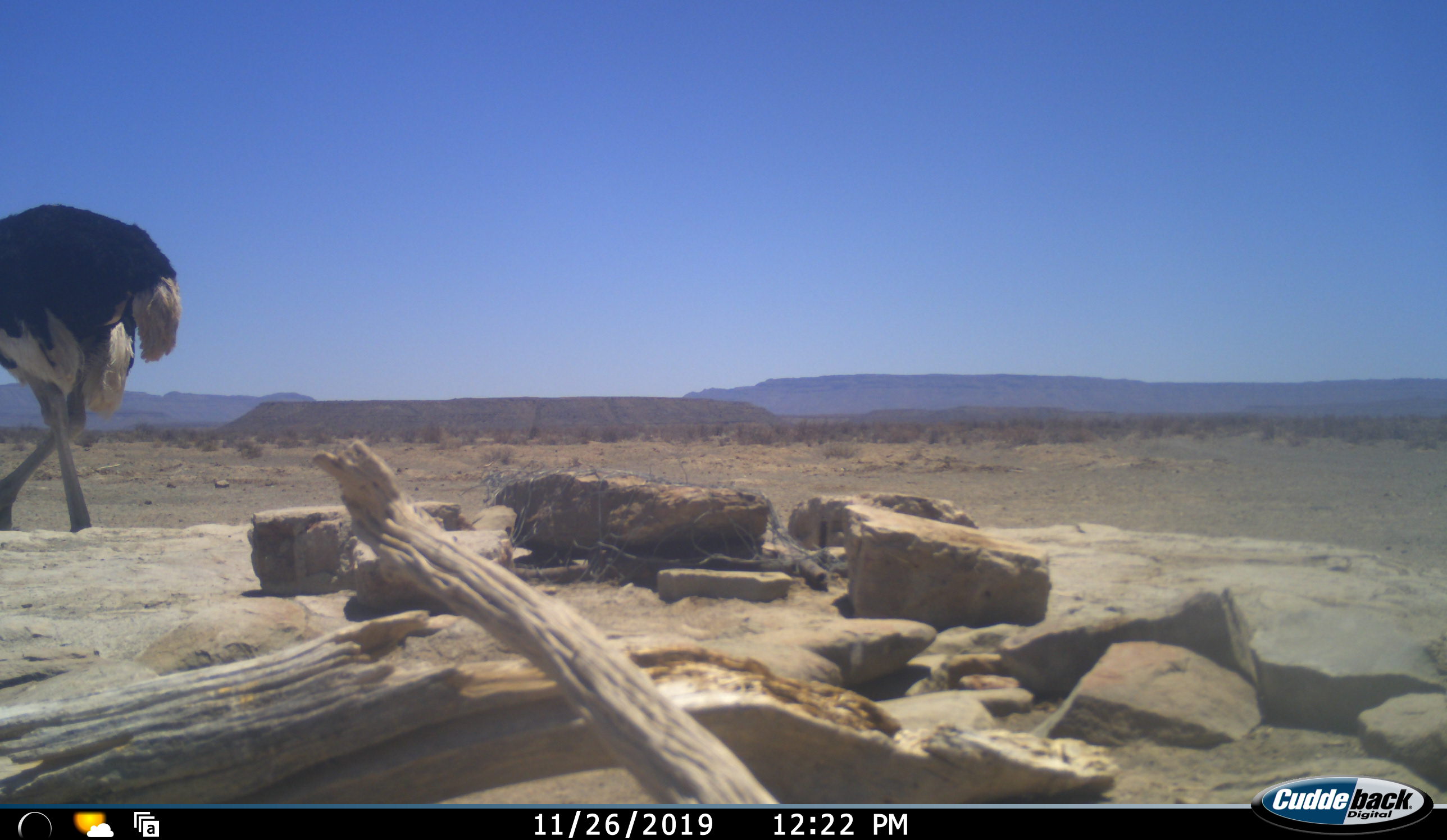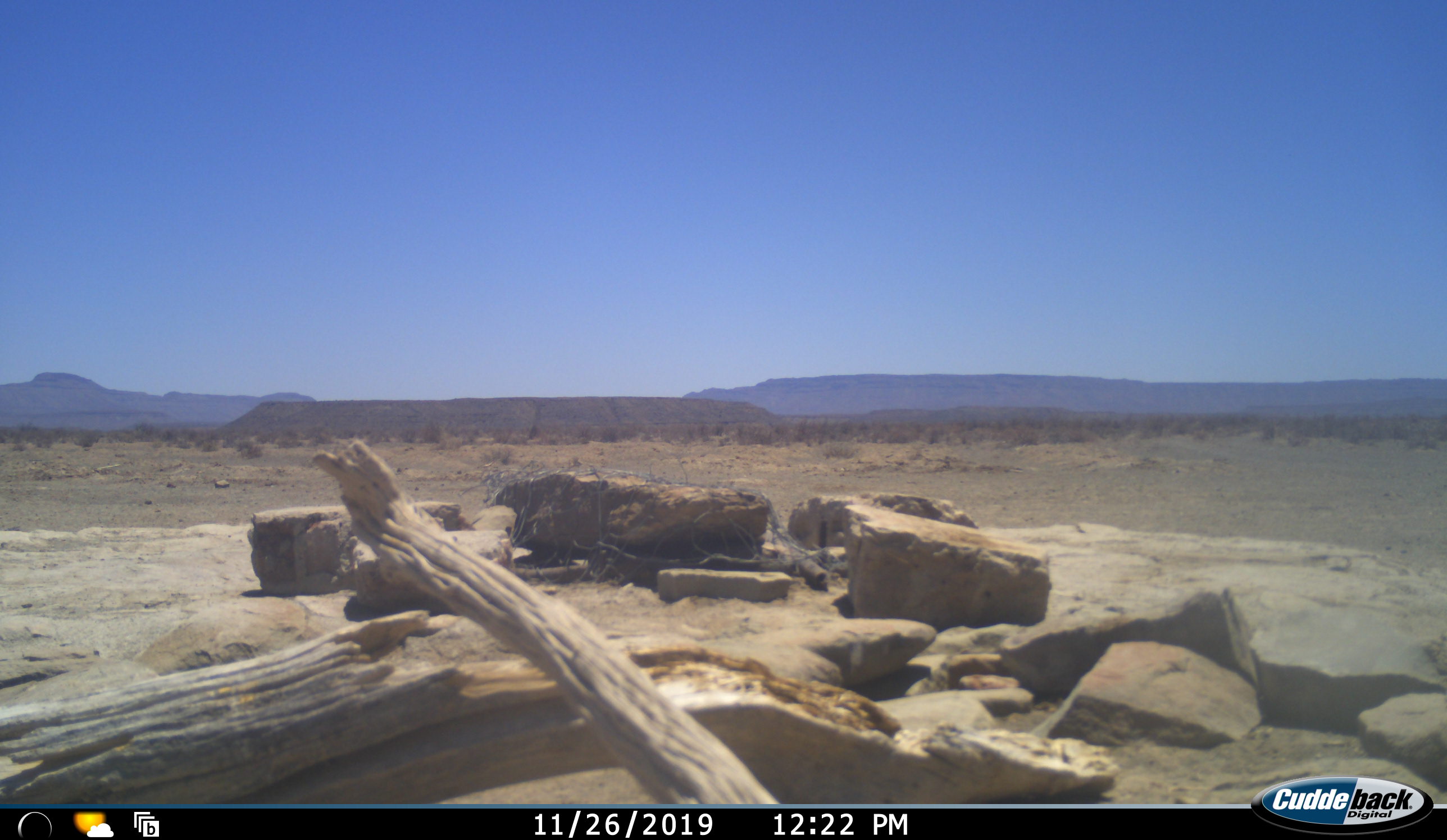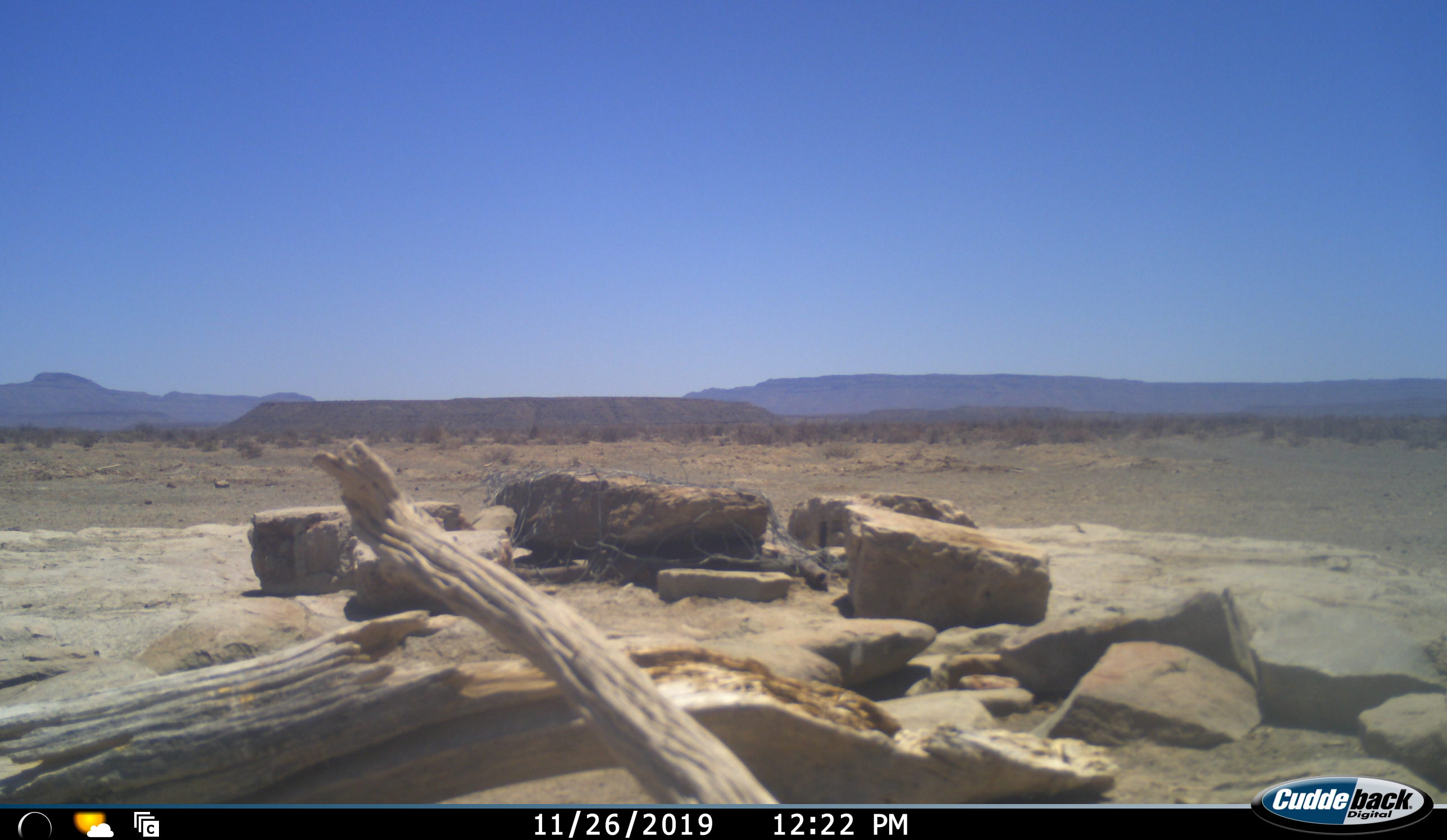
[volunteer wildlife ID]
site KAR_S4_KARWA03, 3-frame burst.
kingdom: Animalia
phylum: Chordata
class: Aves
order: Struthioniformes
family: Struthionidae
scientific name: Struthionidae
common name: ostrich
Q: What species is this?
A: Ostrich (Struthionidae).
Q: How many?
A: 1.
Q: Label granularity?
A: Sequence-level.